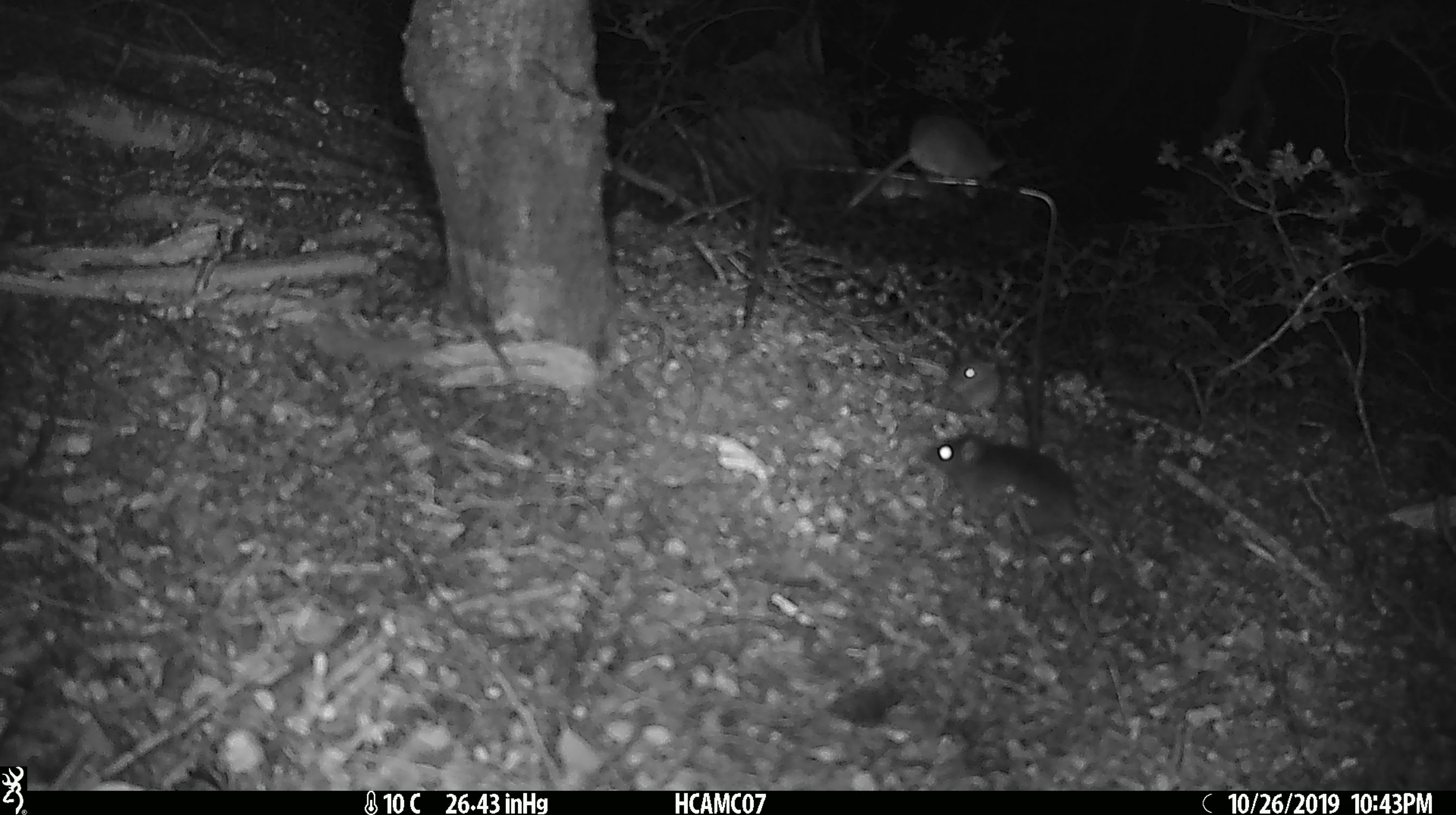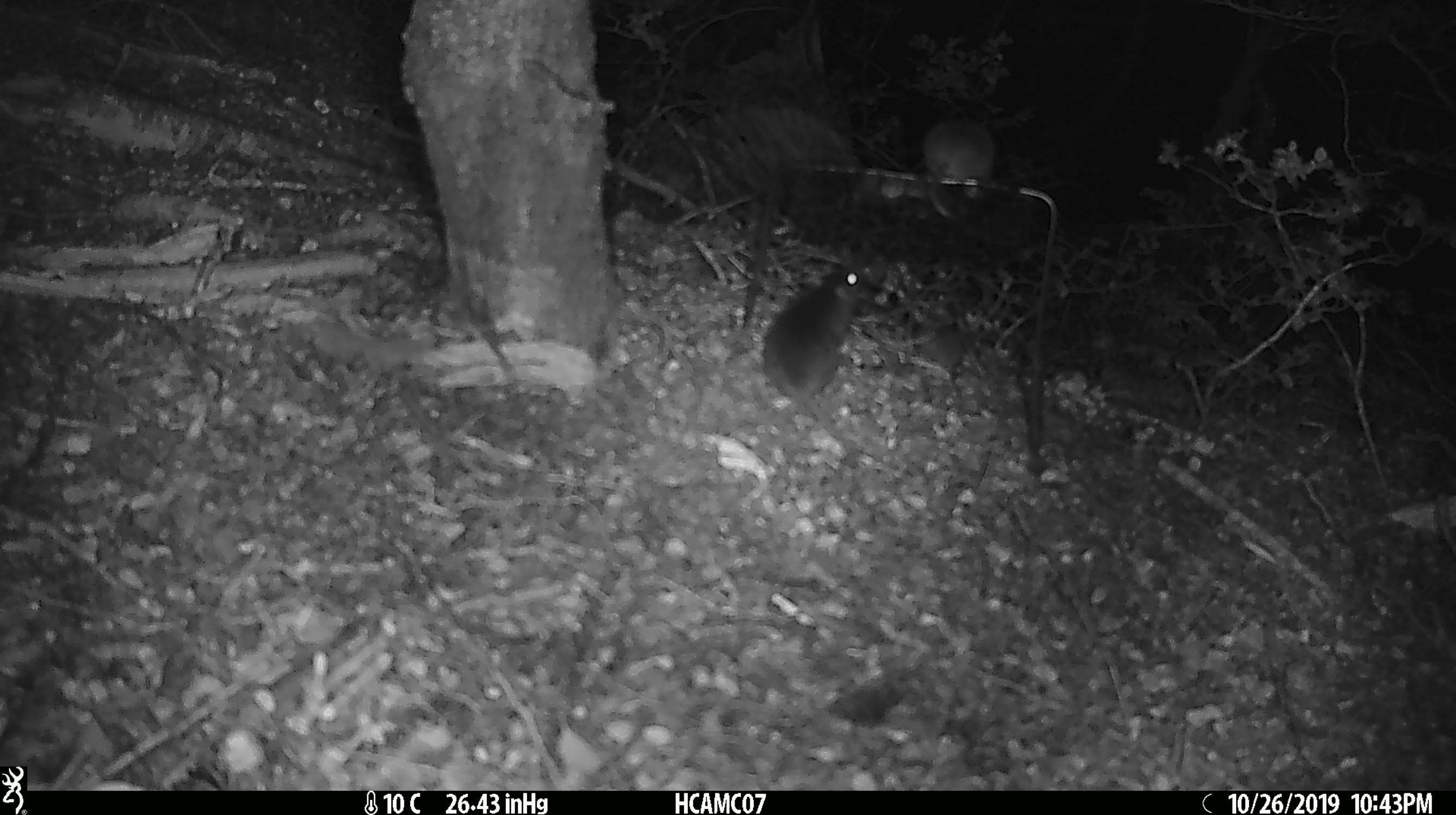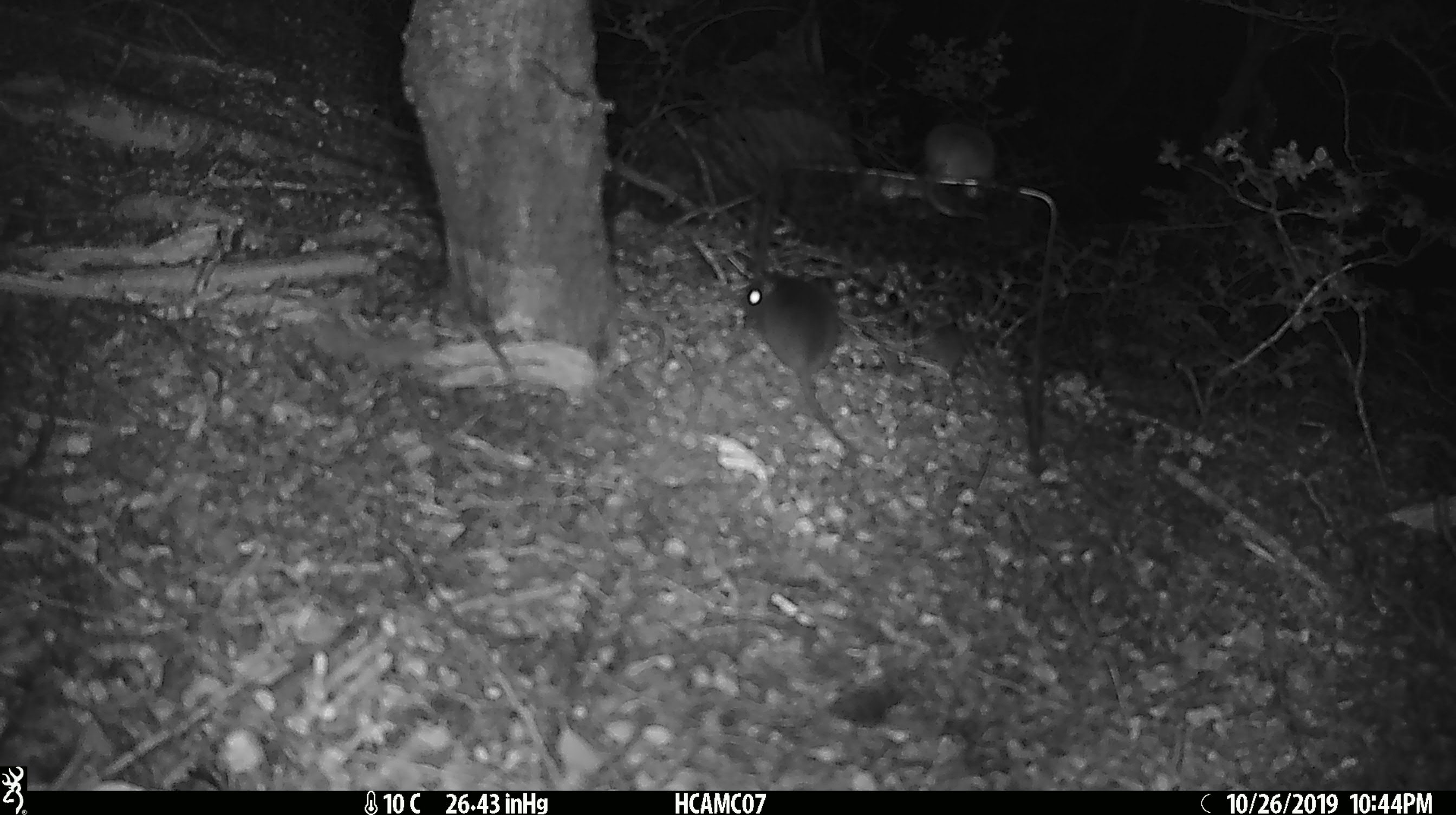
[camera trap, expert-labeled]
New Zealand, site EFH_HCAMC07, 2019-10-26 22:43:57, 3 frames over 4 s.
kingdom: Animalia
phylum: Chordata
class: Mammalia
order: Rodentia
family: Muridae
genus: Mus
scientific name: Mus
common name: mouse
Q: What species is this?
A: Mouse (Mus).